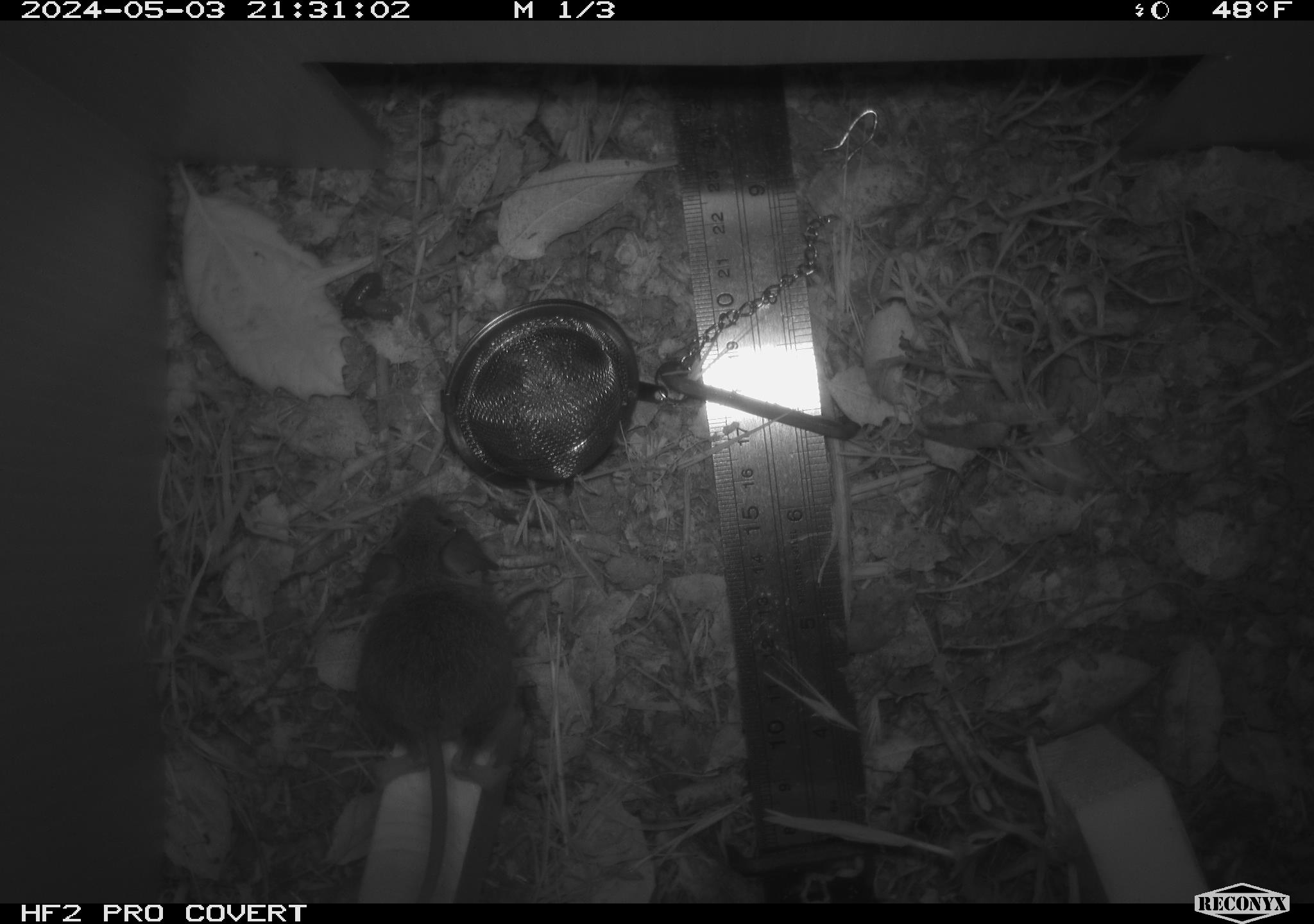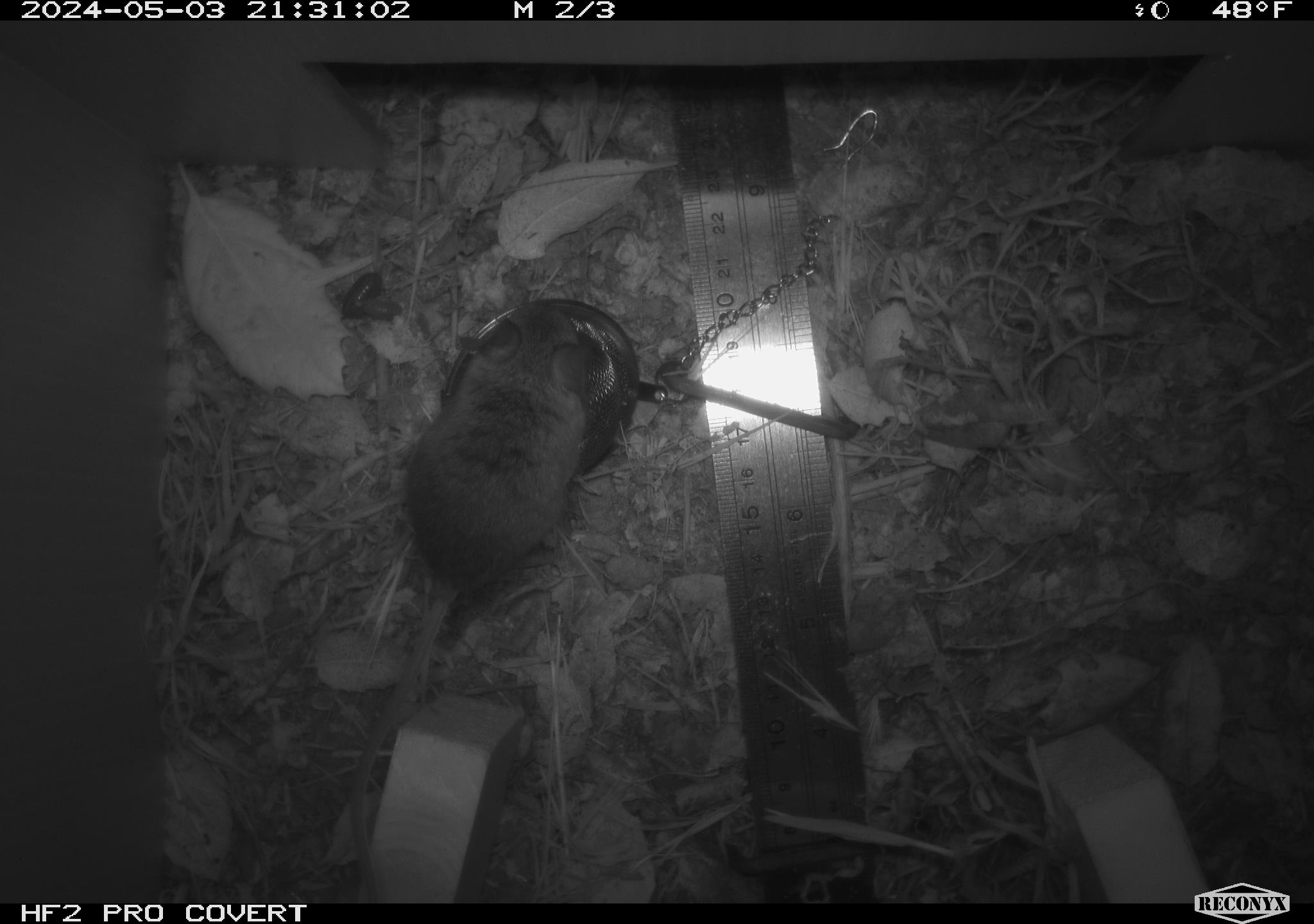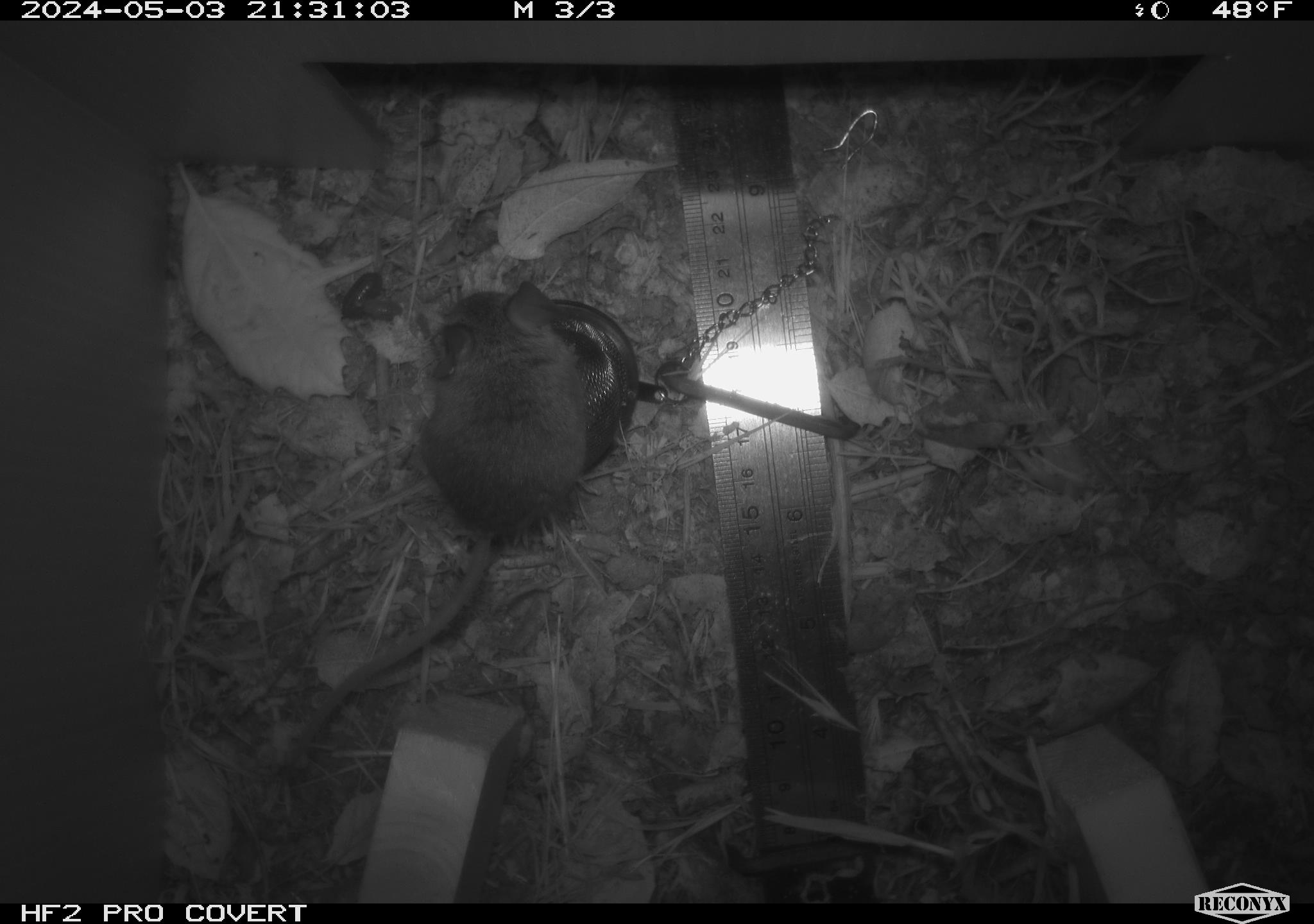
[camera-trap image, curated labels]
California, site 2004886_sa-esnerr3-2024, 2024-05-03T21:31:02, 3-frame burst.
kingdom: Animalia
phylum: Chordata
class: Mammalia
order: Rodentia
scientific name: Rodentia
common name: rodent